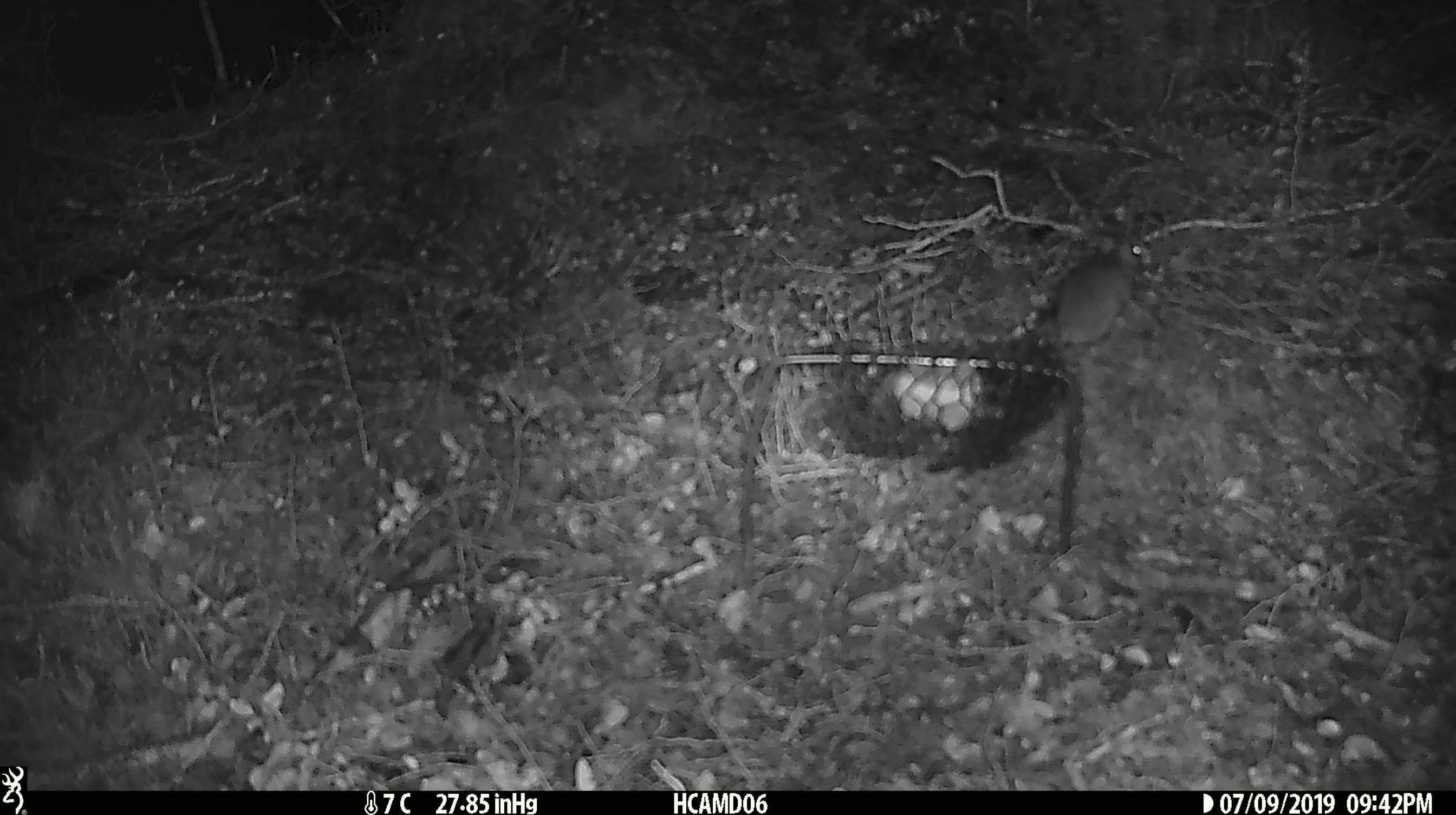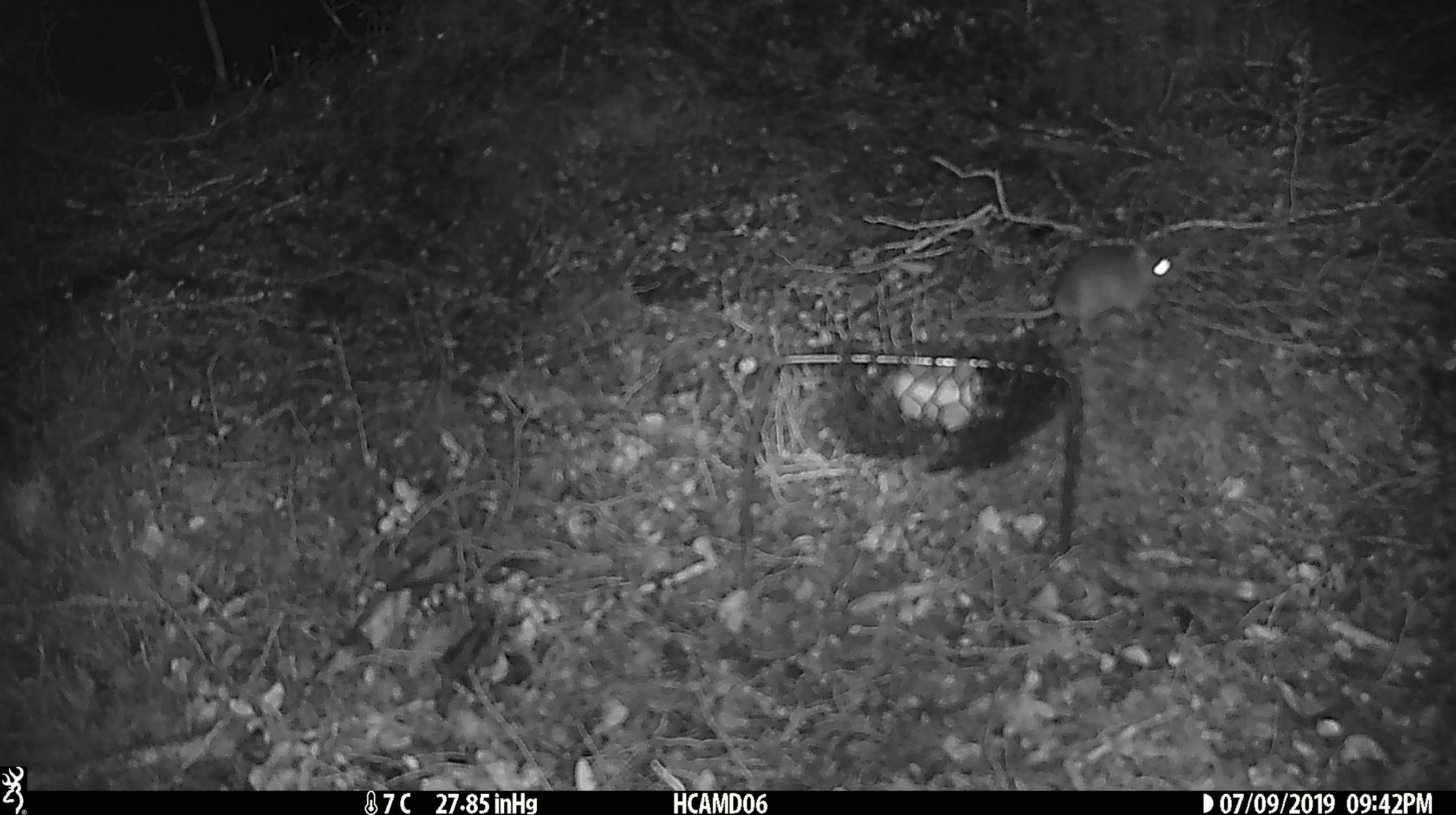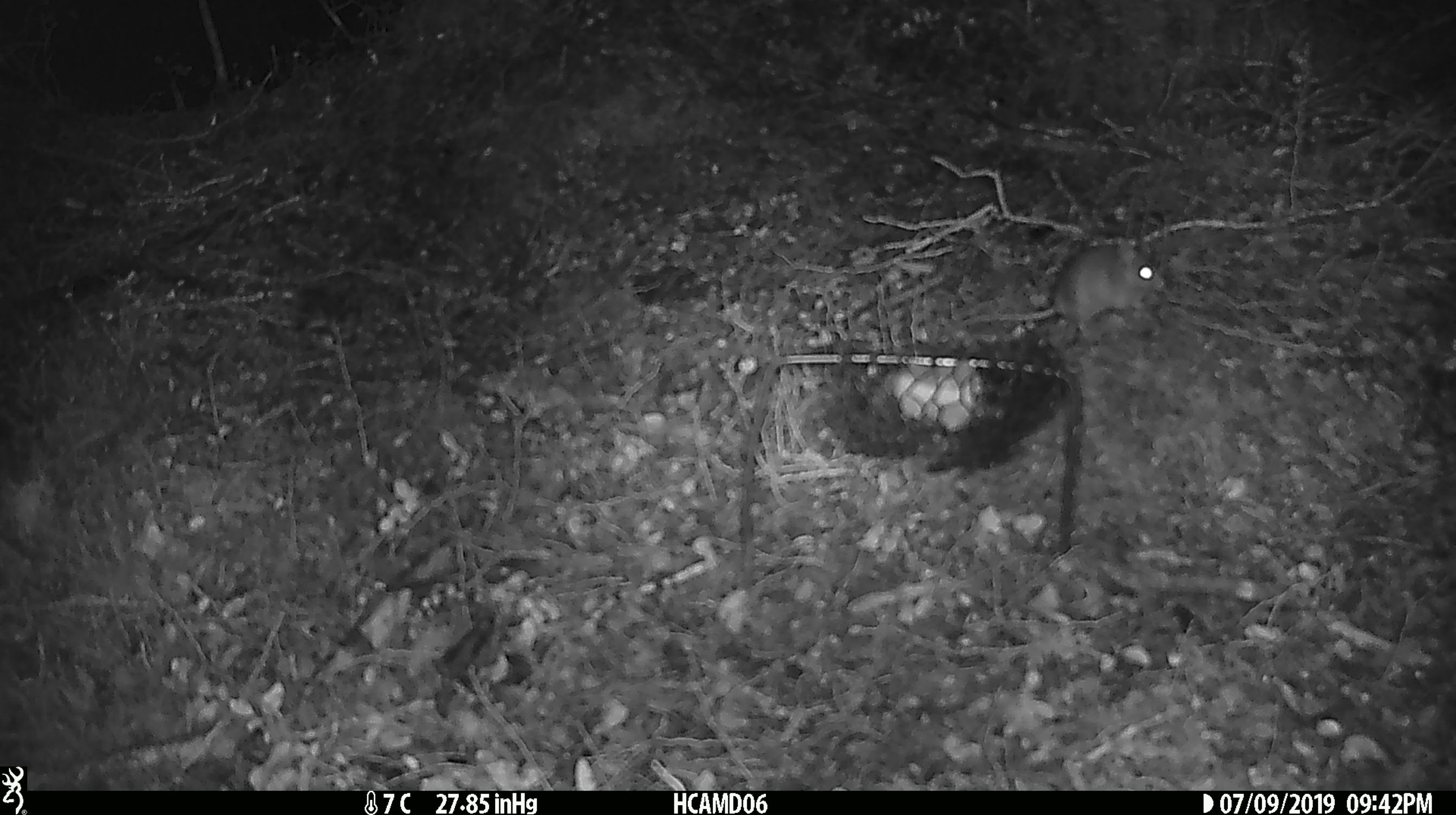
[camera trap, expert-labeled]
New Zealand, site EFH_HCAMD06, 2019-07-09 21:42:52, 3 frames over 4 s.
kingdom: Animalia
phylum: Chordata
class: Mammalia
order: Rodentia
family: Muridae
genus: Mus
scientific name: Mus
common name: mouse